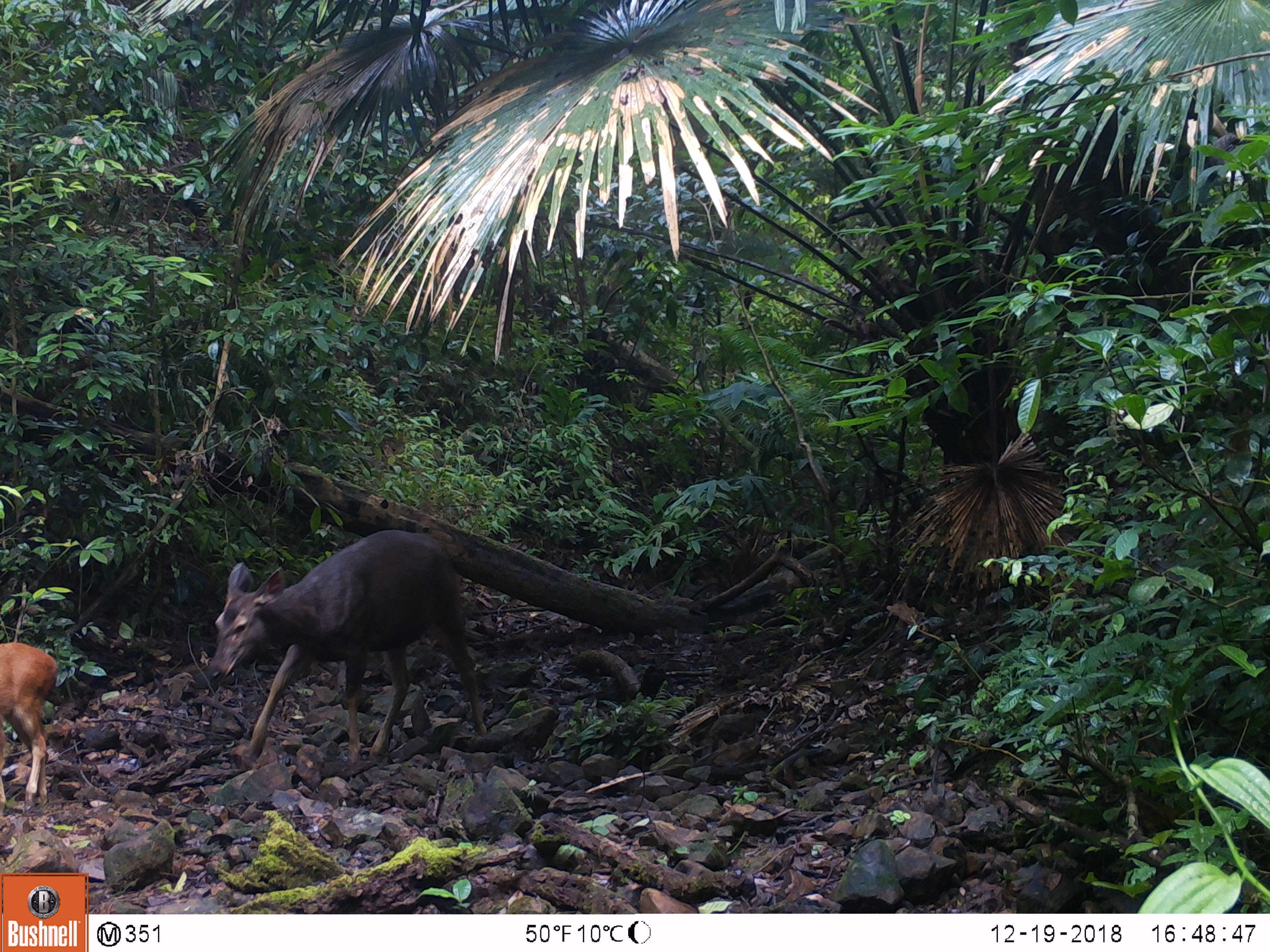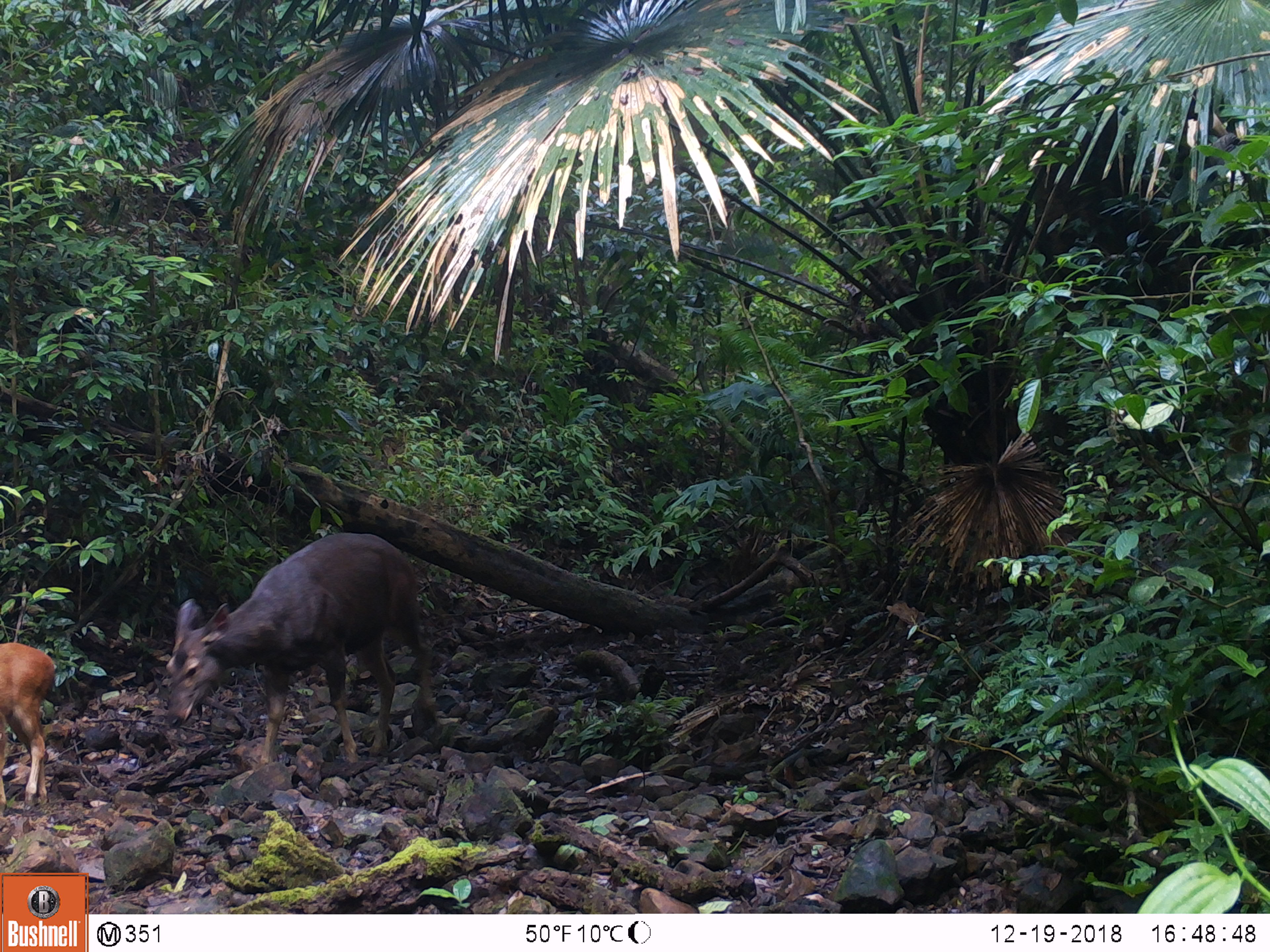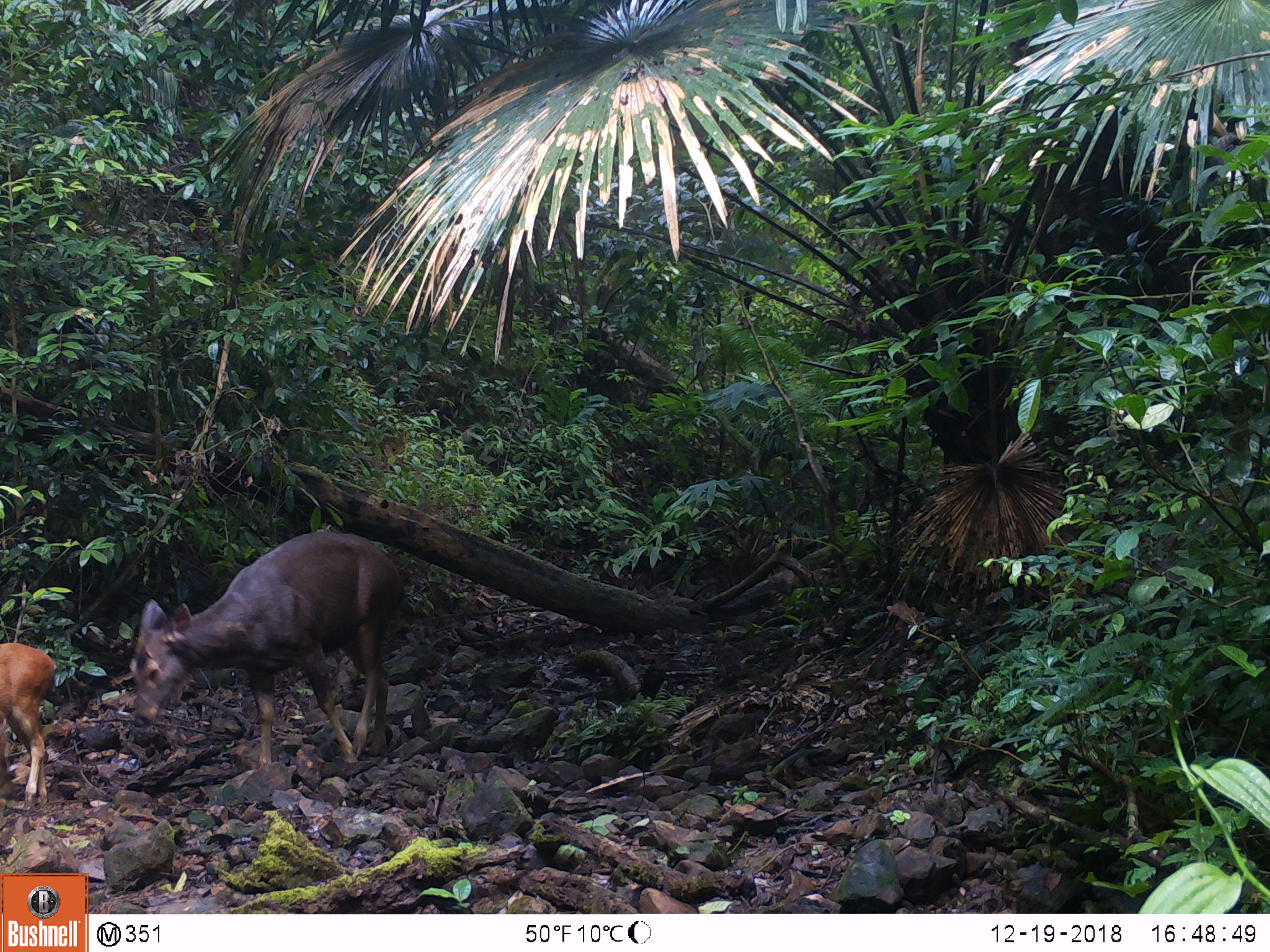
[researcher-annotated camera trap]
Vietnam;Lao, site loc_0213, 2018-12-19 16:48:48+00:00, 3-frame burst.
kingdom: Animalia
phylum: Chordata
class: Mammalia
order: Artiodactyla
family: Cervidae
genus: Rusa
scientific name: Rusa unicolor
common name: sambar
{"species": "sambar (Rusa unicolor)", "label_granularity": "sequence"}